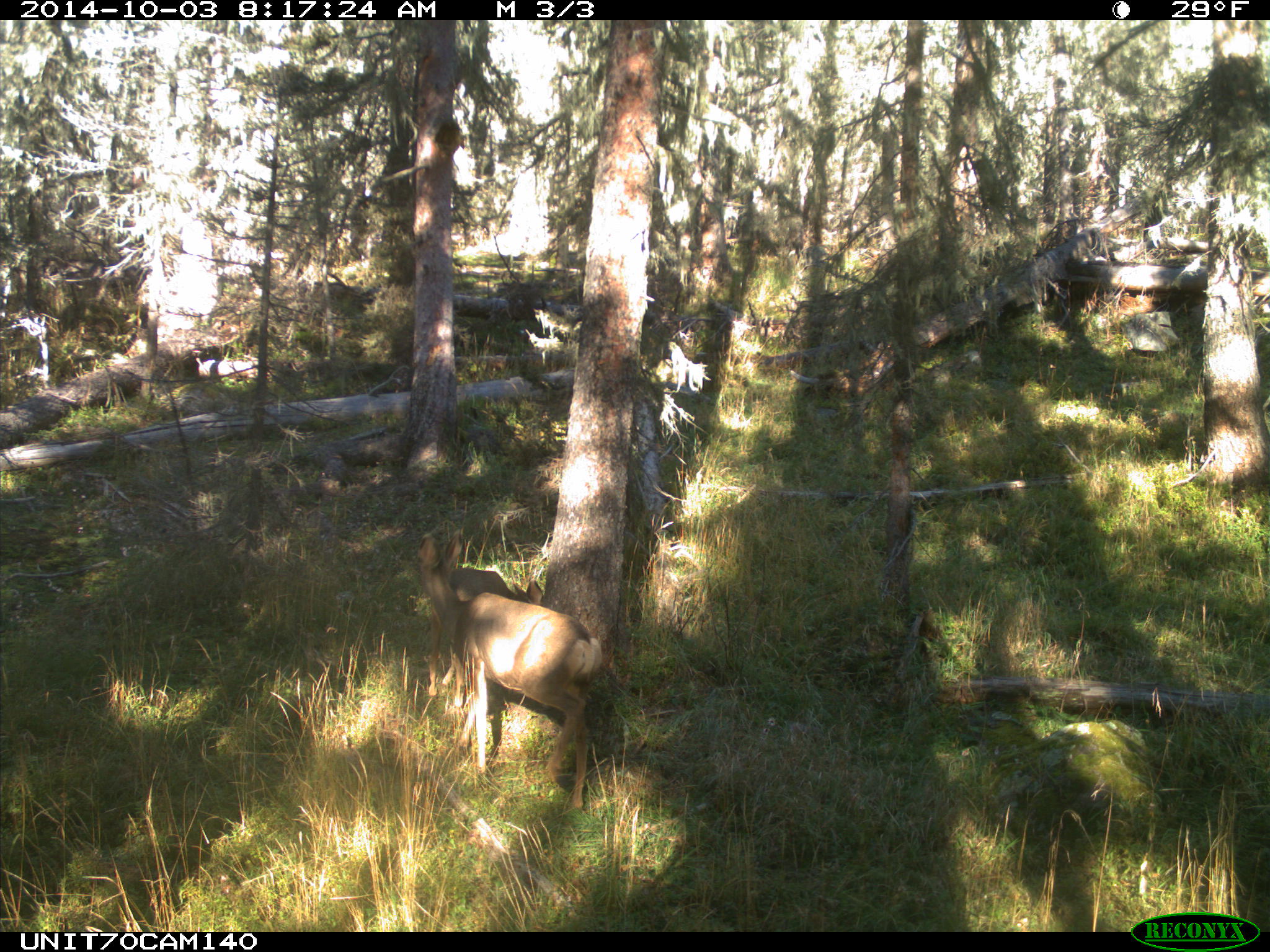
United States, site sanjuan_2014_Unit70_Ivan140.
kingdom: Animalia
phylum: Chordata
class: Mammalia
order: Artiodactyla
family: Cervidae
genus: Odocoileus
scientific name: Odocoileus hemionus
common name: mule deer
Odocoileus hemionus (mule deer).